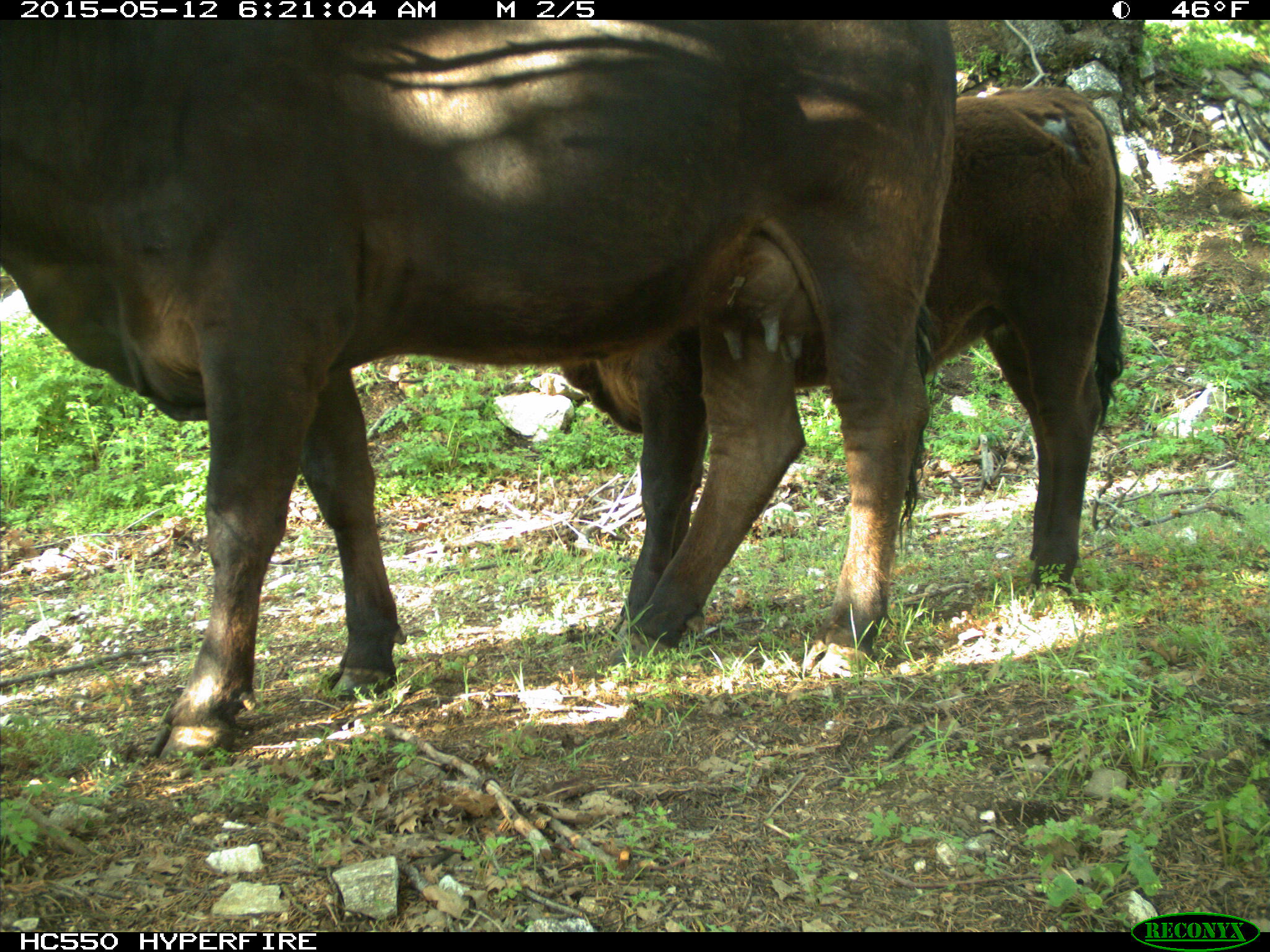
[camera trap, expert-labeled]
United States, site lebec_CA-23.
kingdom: Animalia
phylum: Chordata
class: Mammalia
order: Artiodactyla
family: Bovidae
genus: Bos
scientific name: Bos taurus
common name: domestic cow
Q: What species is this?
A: Bos taurus (domestic cow).